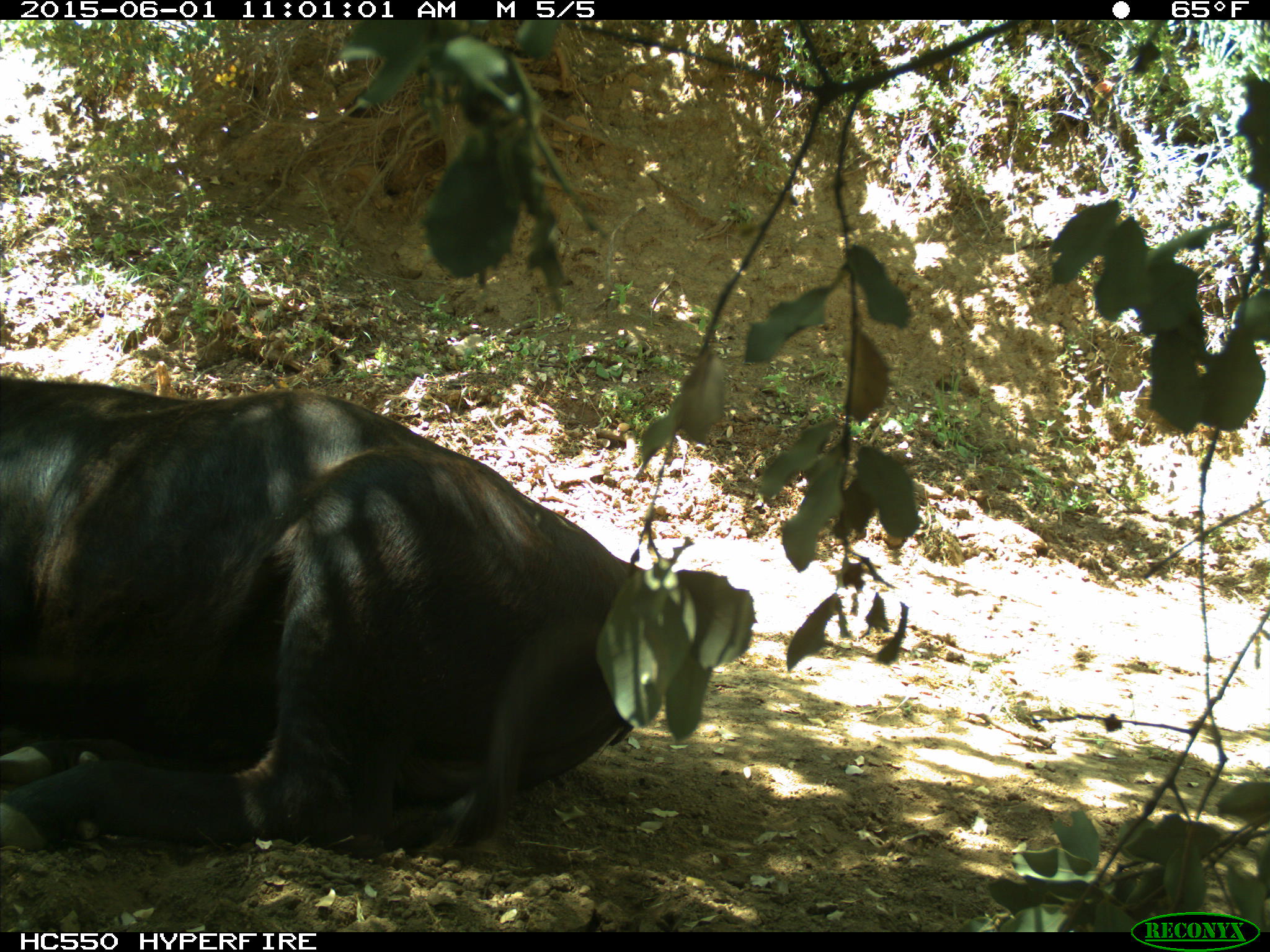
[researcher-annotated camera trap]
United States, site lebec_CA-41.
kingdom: Animalia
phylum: Chordata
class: Mammalia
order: Artiodactyla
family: Bovidae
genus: Bos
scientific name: Bos taurus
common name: domestic cow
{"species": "Bos taurus (domestic cow)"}